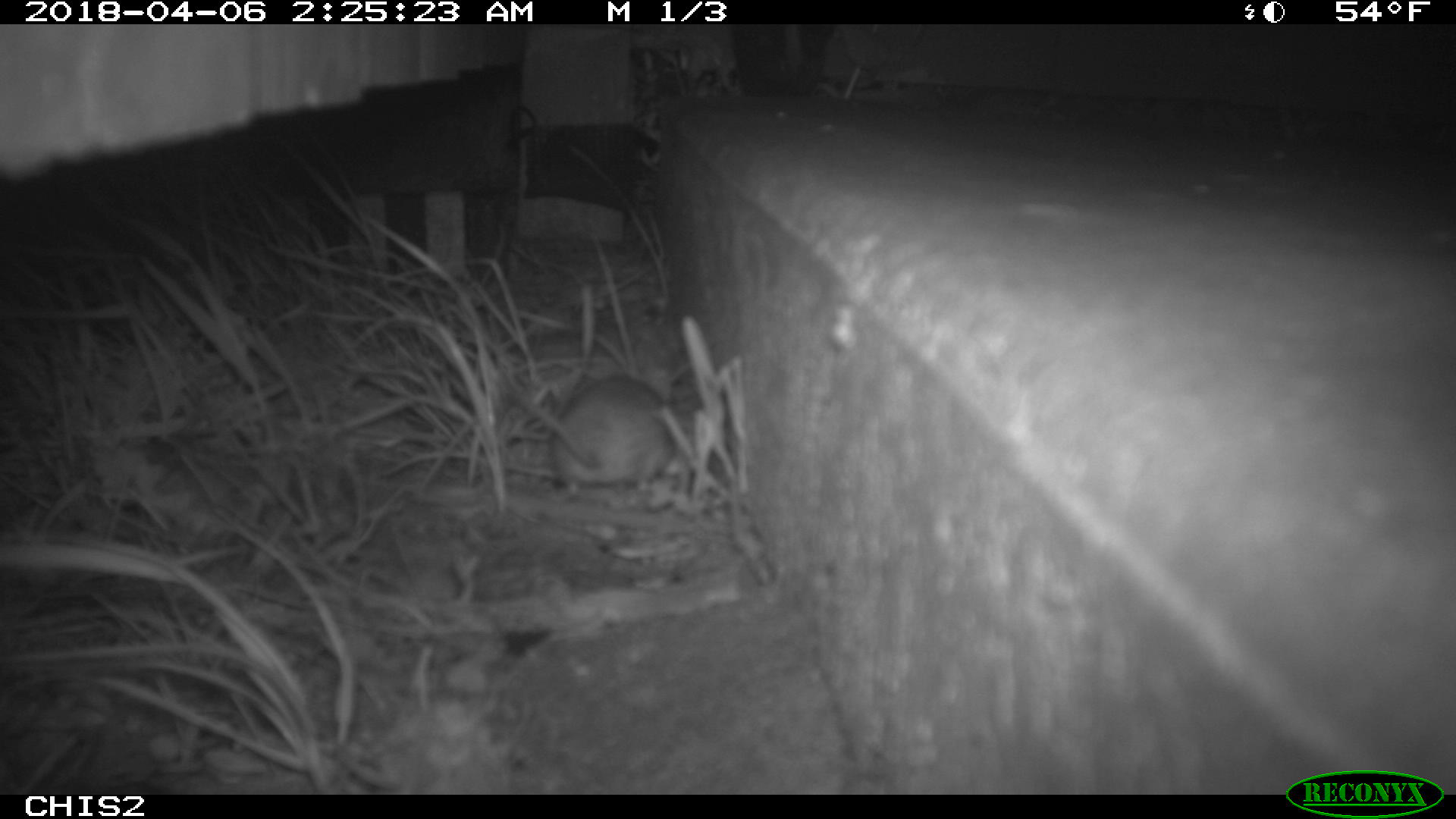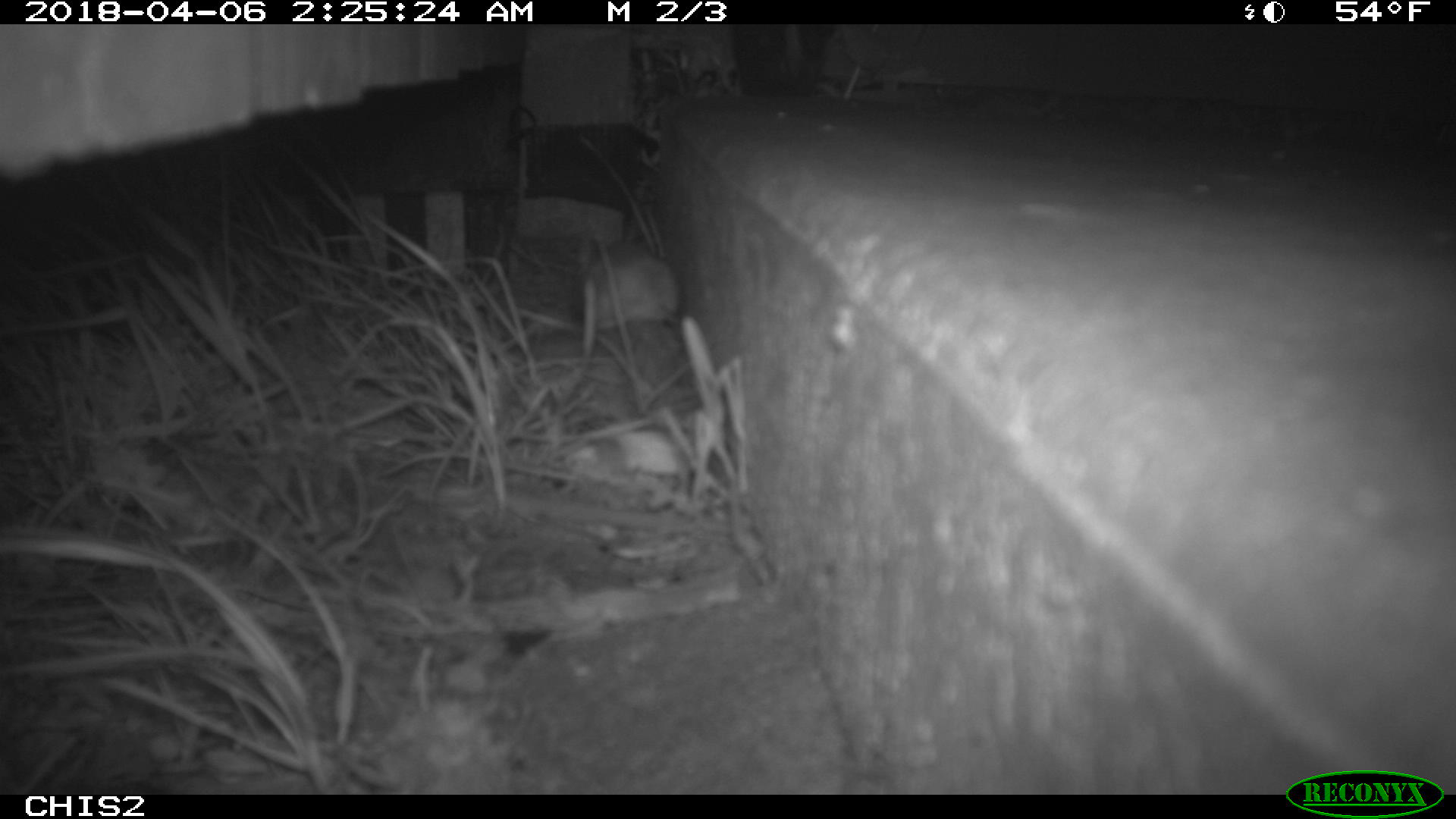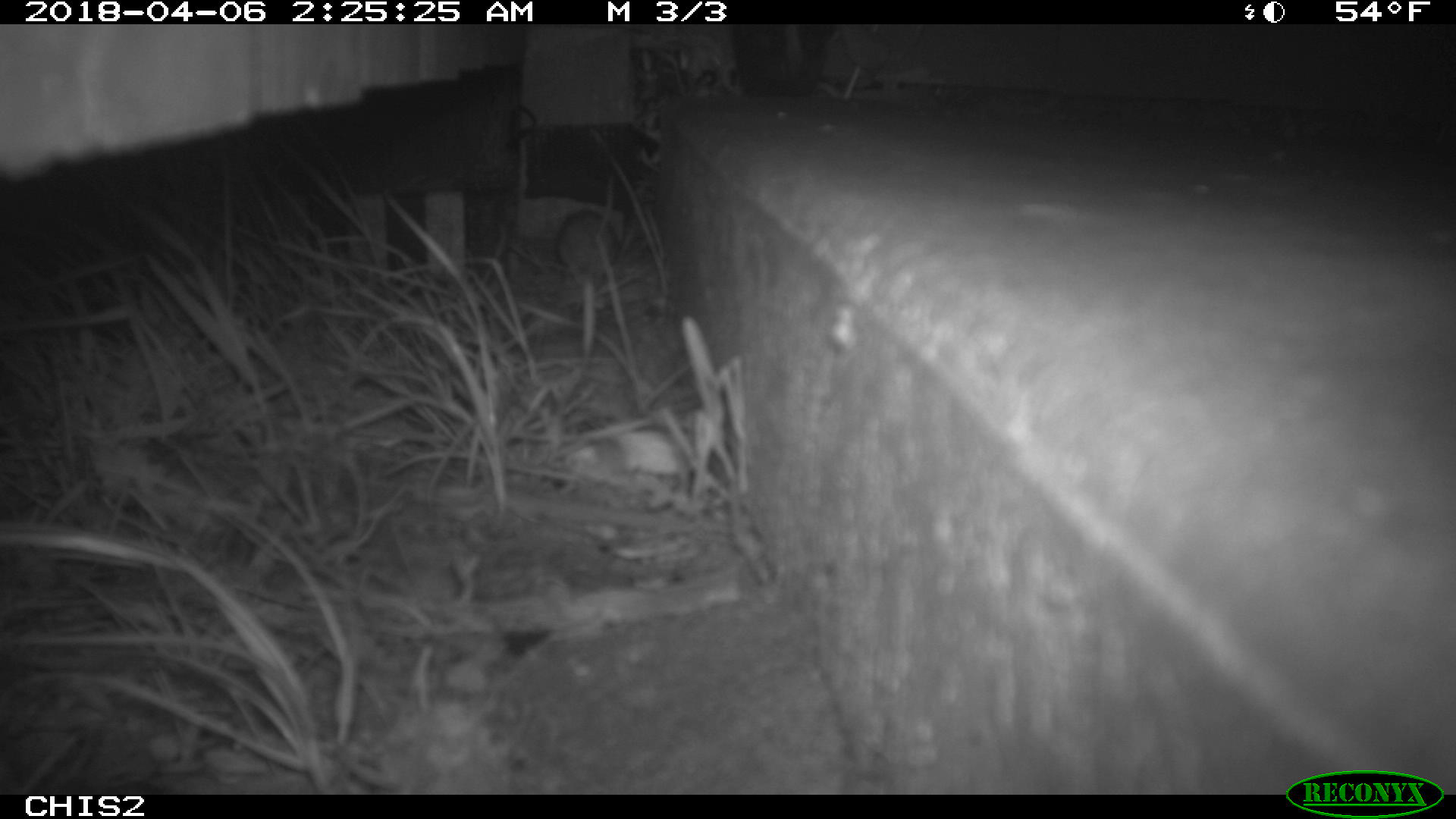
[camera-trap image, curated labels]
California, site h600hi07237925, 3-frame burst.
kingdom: Animalia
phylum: Chordata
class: Mammalia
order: Rodentia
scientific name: Rodentia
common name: rodent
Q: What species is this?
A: Rodent (Rodentia).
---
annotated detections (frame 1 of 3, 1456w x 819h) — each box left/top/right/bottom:
rodent: 498/369/671/511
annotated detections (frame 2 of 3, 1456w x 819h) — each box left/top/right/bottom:
rodent: 579/238/679/325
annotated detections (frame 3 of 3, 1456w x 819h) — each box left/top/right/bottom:
rodent: 557/206/623/353